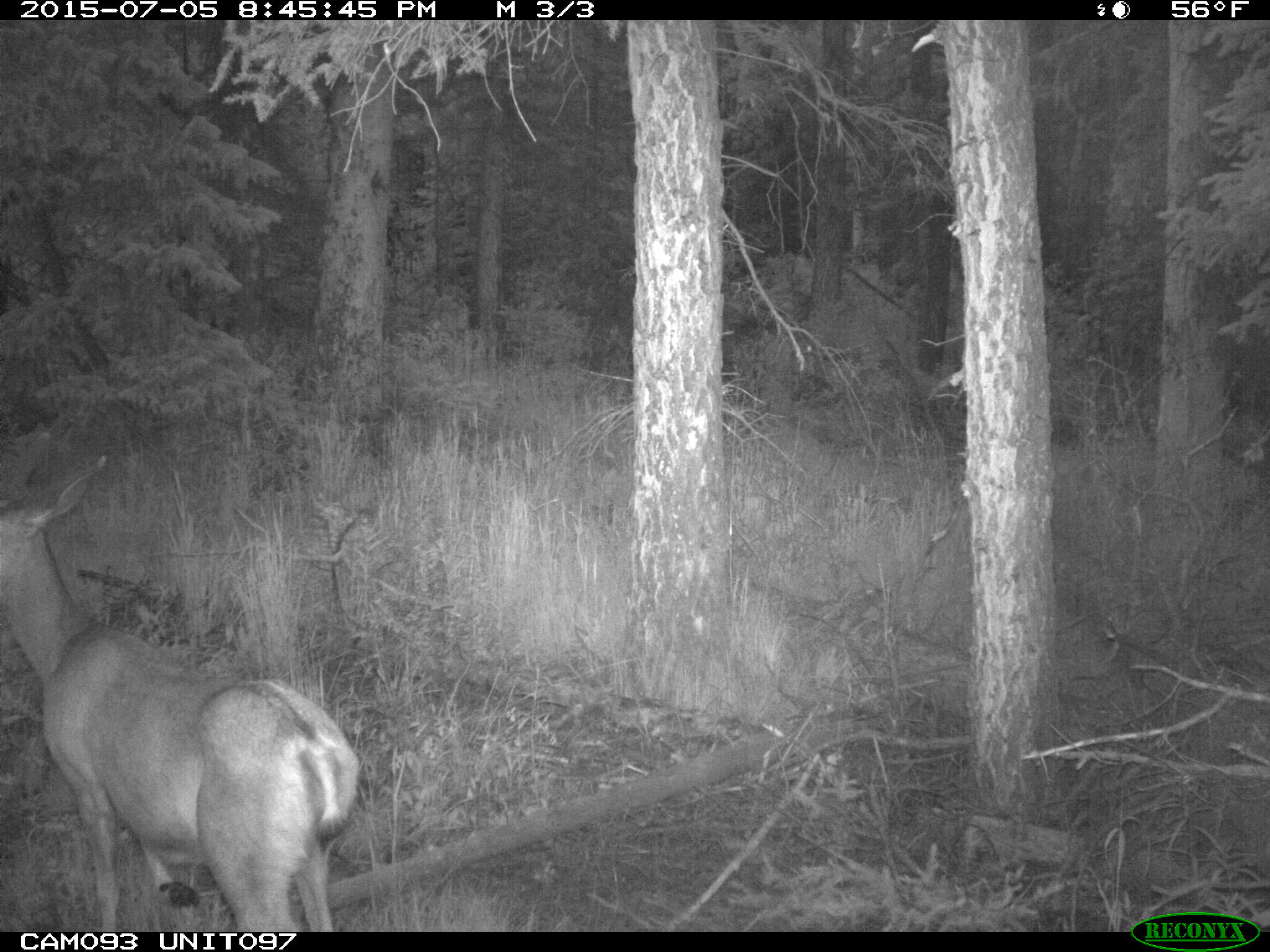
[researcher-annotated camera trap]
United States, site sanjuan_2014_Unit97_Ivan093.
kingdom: Animalia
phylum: Chordata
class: Mammalia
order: Artiodactyla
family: Cervidae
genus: Odocoileus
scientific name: Odocoileus hemionus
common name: mule deer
Odocoileus hemionus (mule deer).